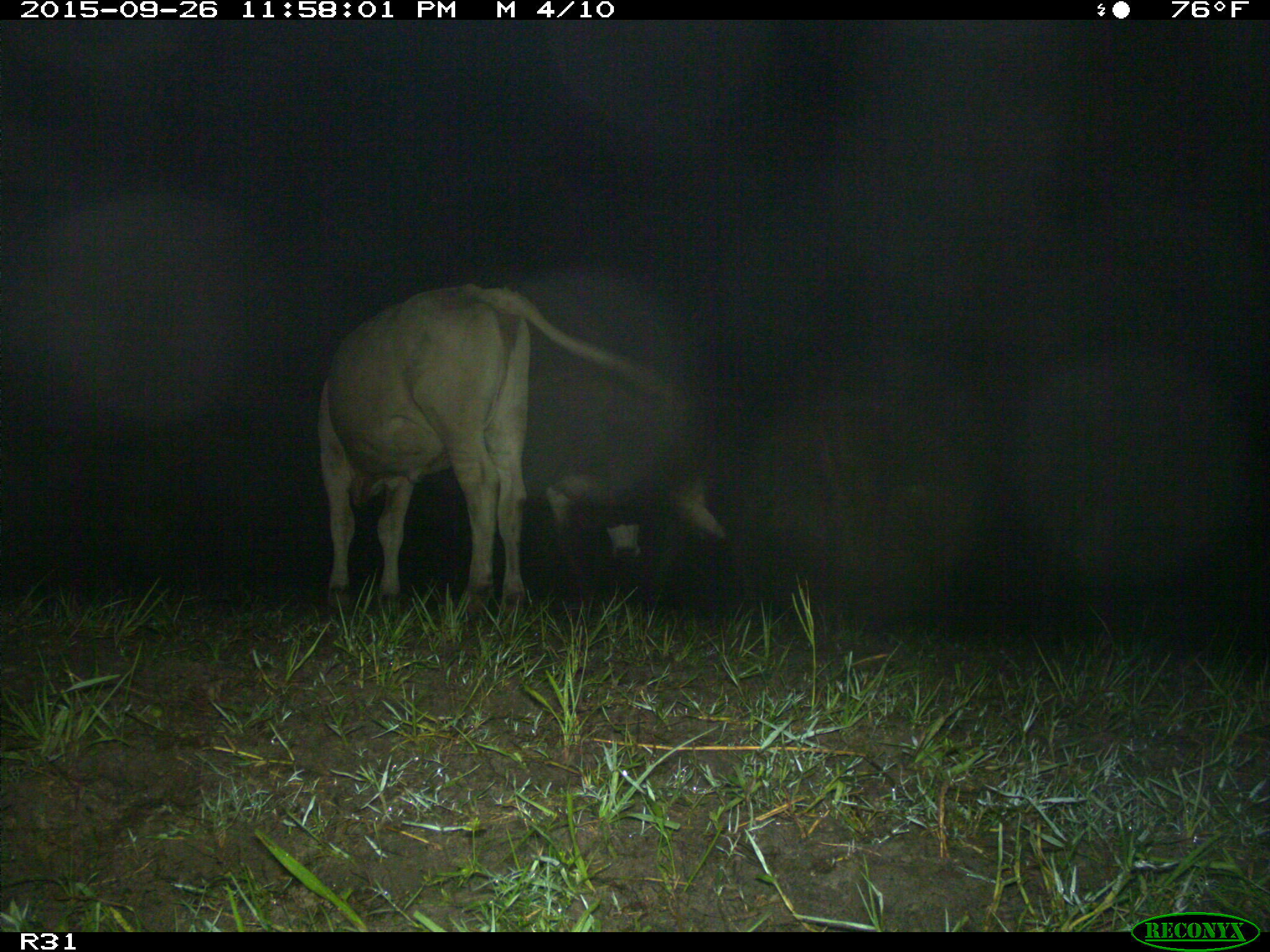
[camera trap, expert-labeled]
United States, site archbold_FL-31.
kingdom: Animalia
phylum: Chordata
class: Mammalia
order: Artiodactyla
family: Bovidae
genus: Bos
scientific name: Bos taurus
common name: domestic cow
Bos taurus (domestic cow).